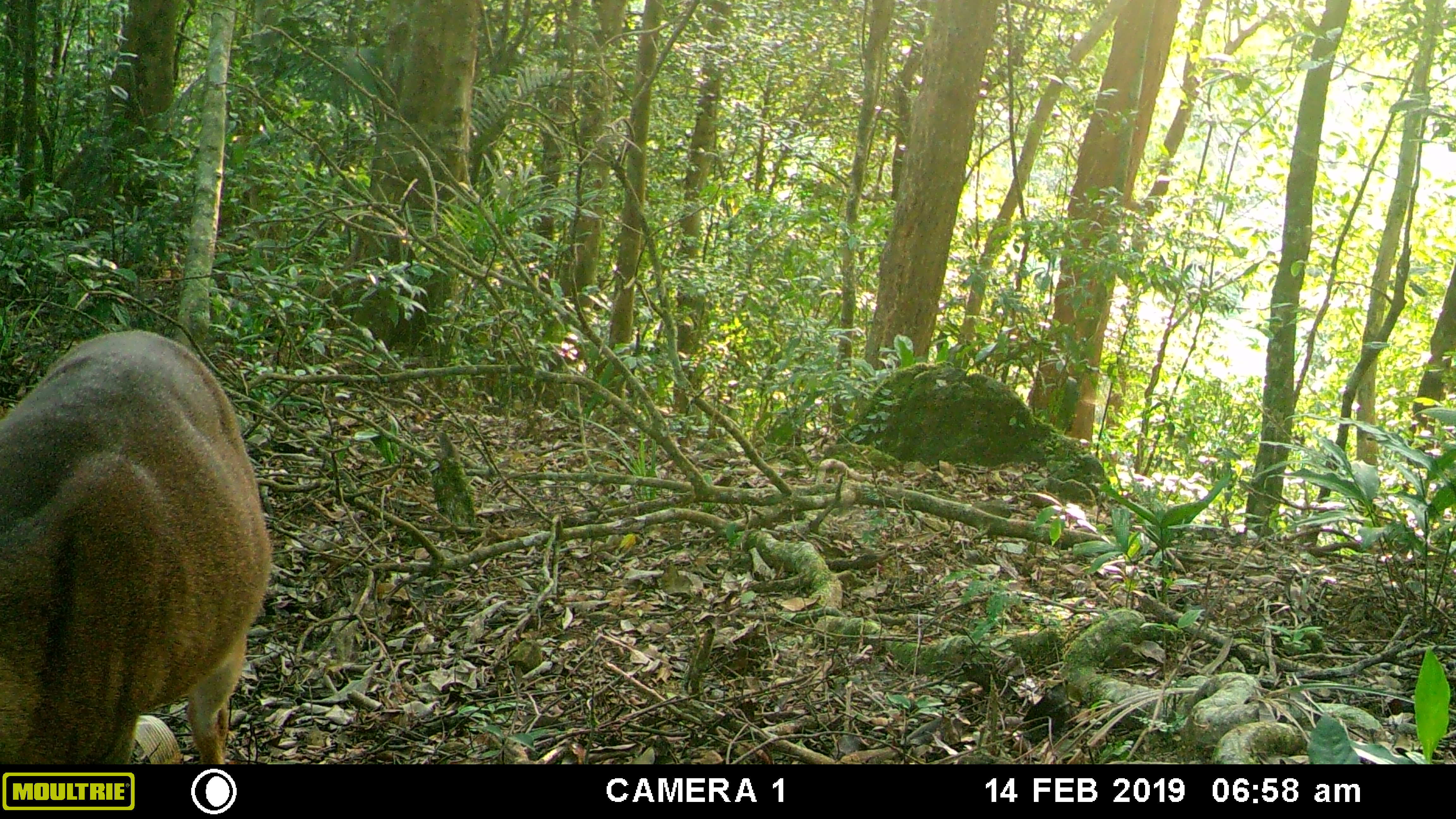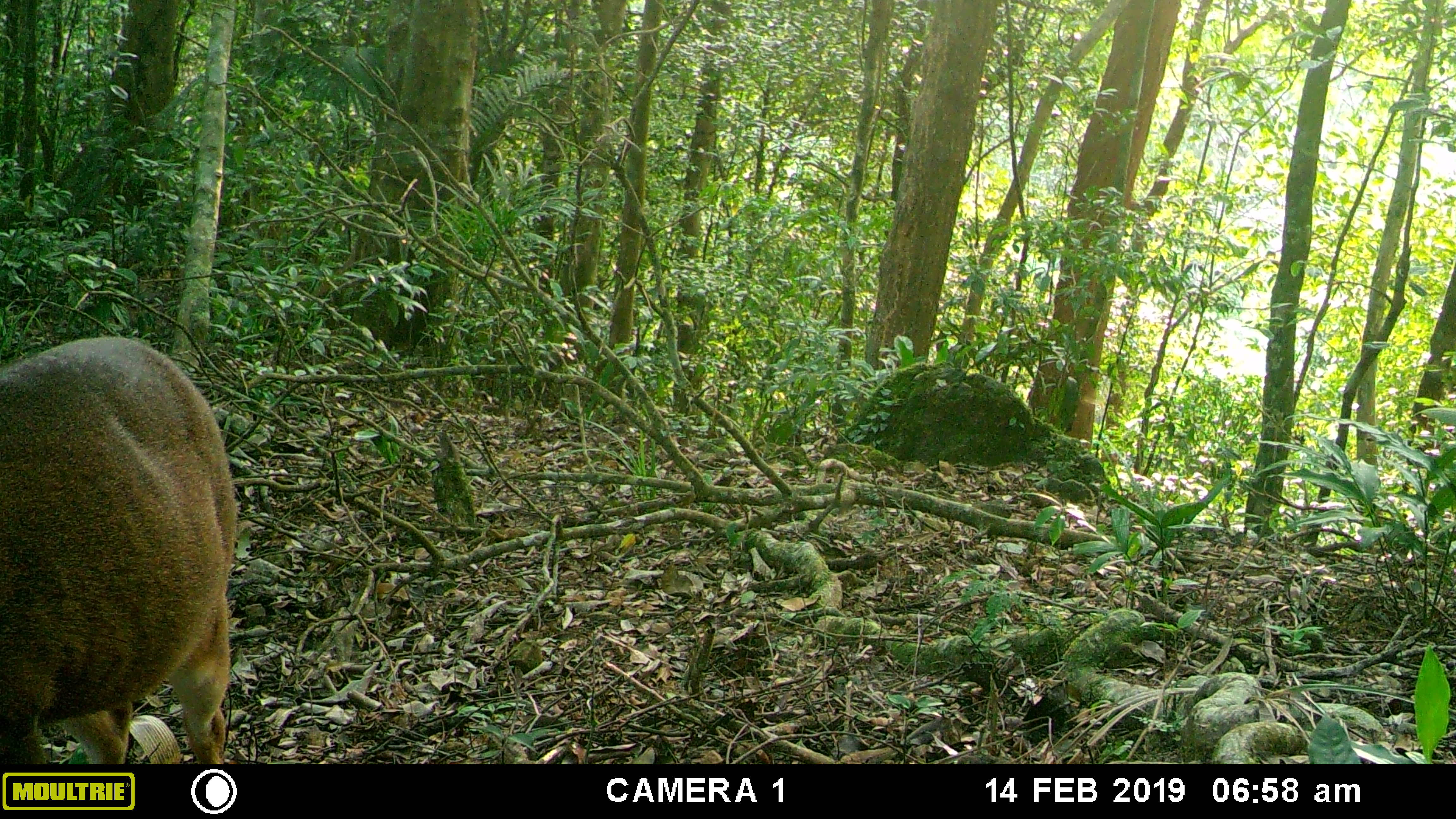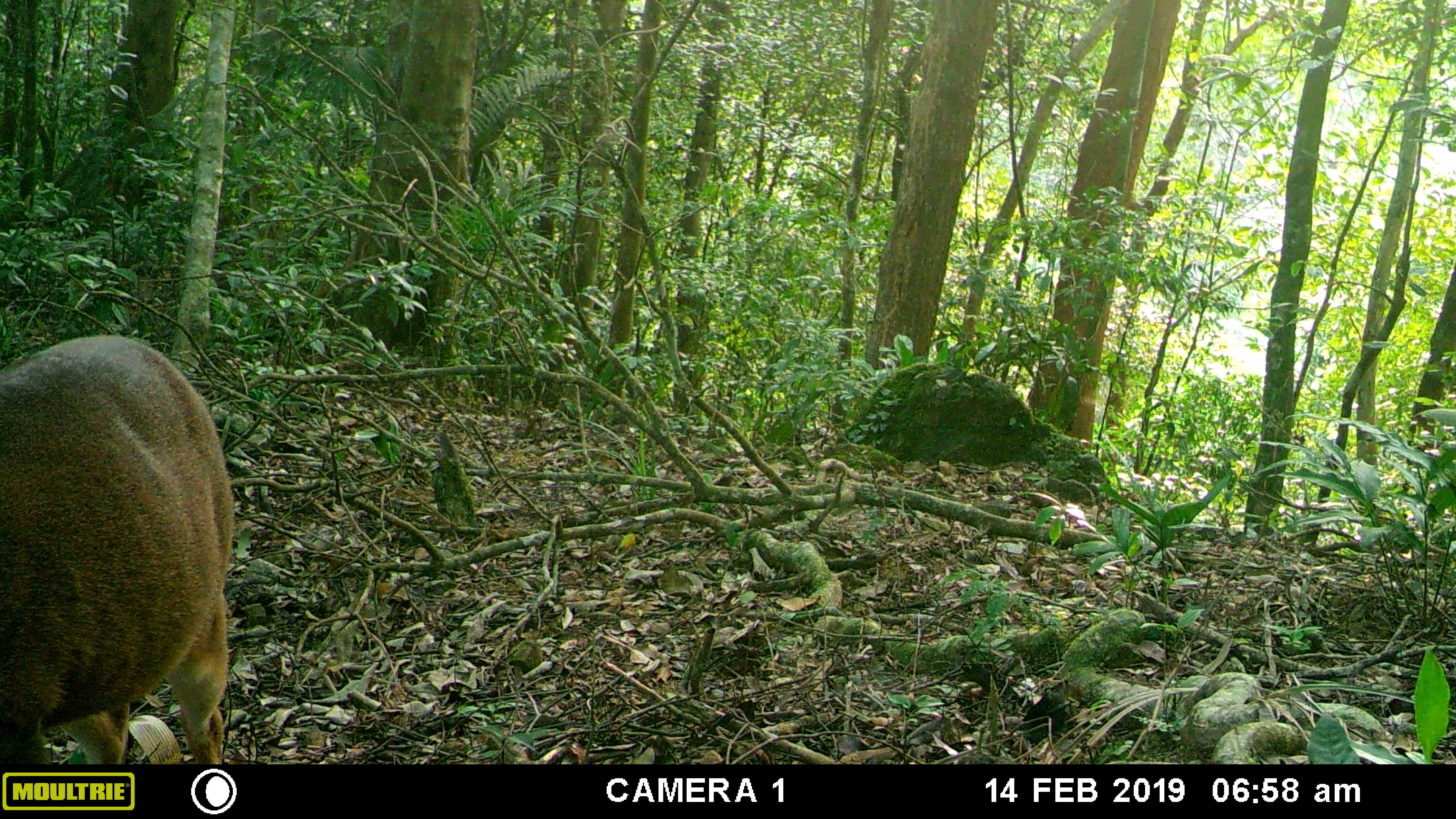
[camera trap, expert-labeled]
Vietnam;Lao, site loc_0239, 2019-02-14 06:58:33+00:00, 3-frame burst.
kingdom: Animalia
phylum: Chordata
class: Mammalia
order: Artiodactyla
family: Cervidae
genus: Muntiacus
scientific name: Muntiacus vuquangensis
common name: large-antlered muntjac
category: large antlered muntjac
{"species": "large antlered muntjac (large-antlered muntjac) (Muntiacus vuquangensis)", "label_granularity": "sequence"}